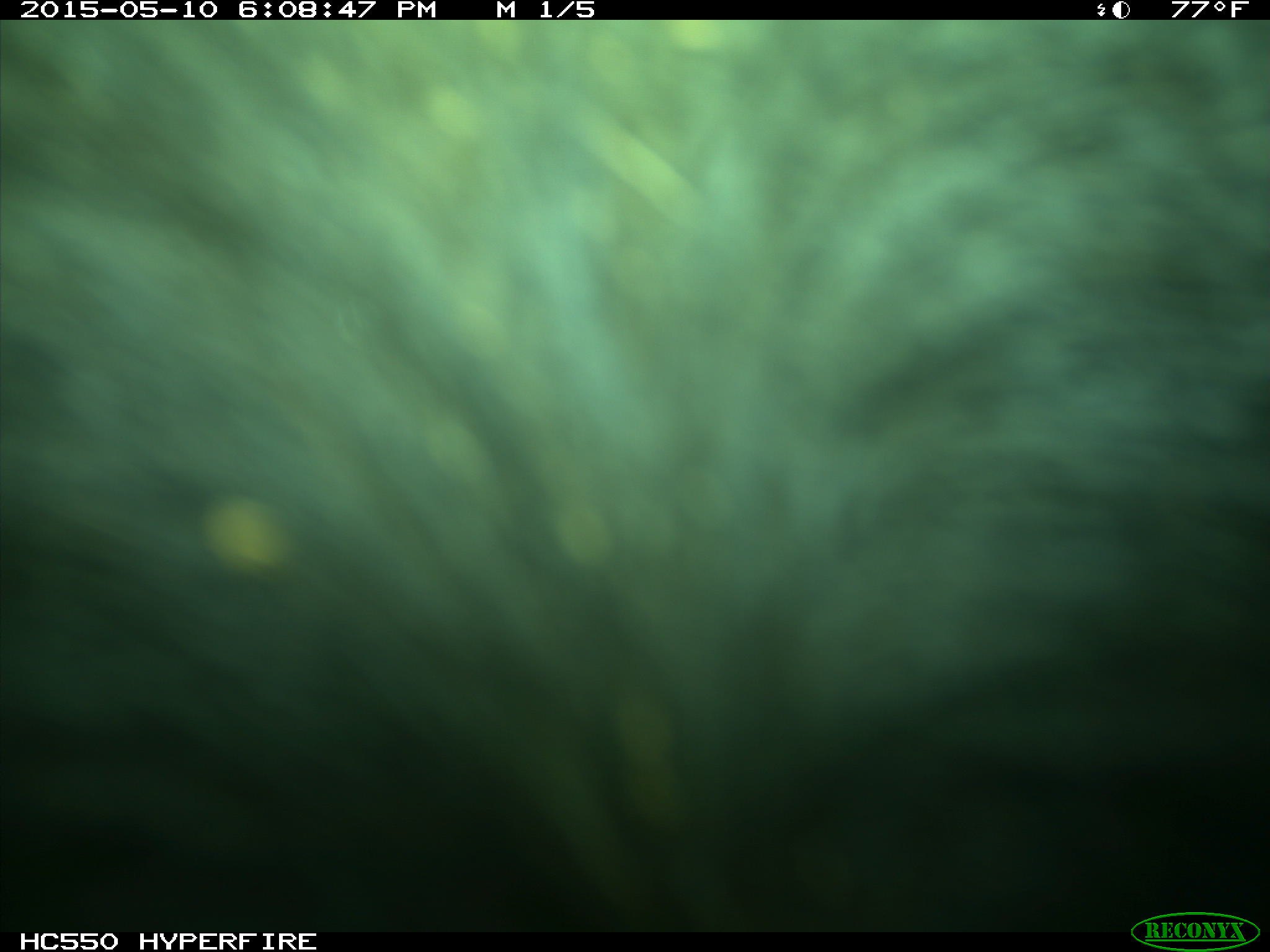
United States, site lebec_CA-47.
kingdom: Animalia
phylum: Chordata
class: Mammalia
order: Artiodactyla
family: Bovidae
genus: Bos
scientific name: Bos taurus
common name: domestic cow